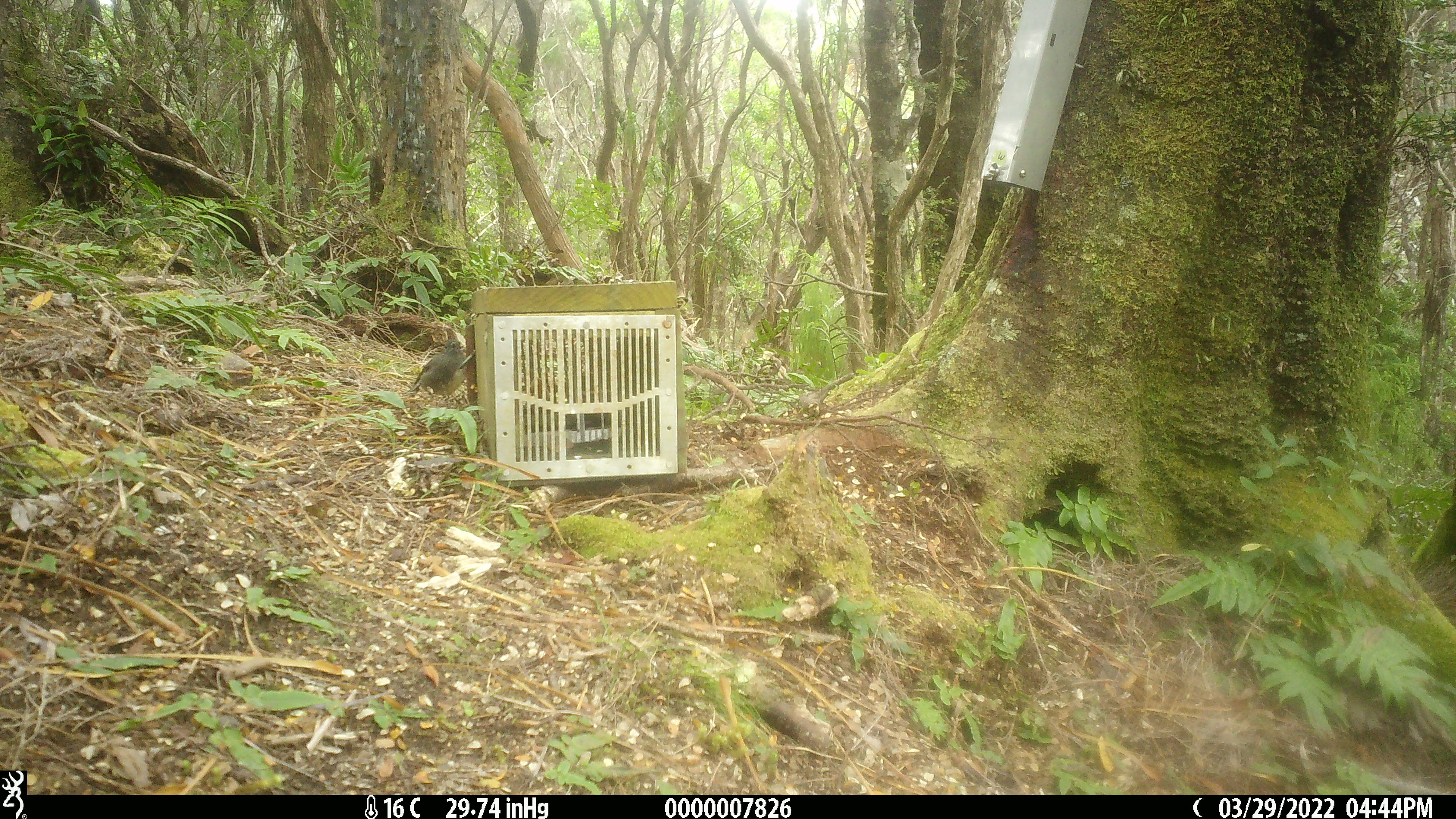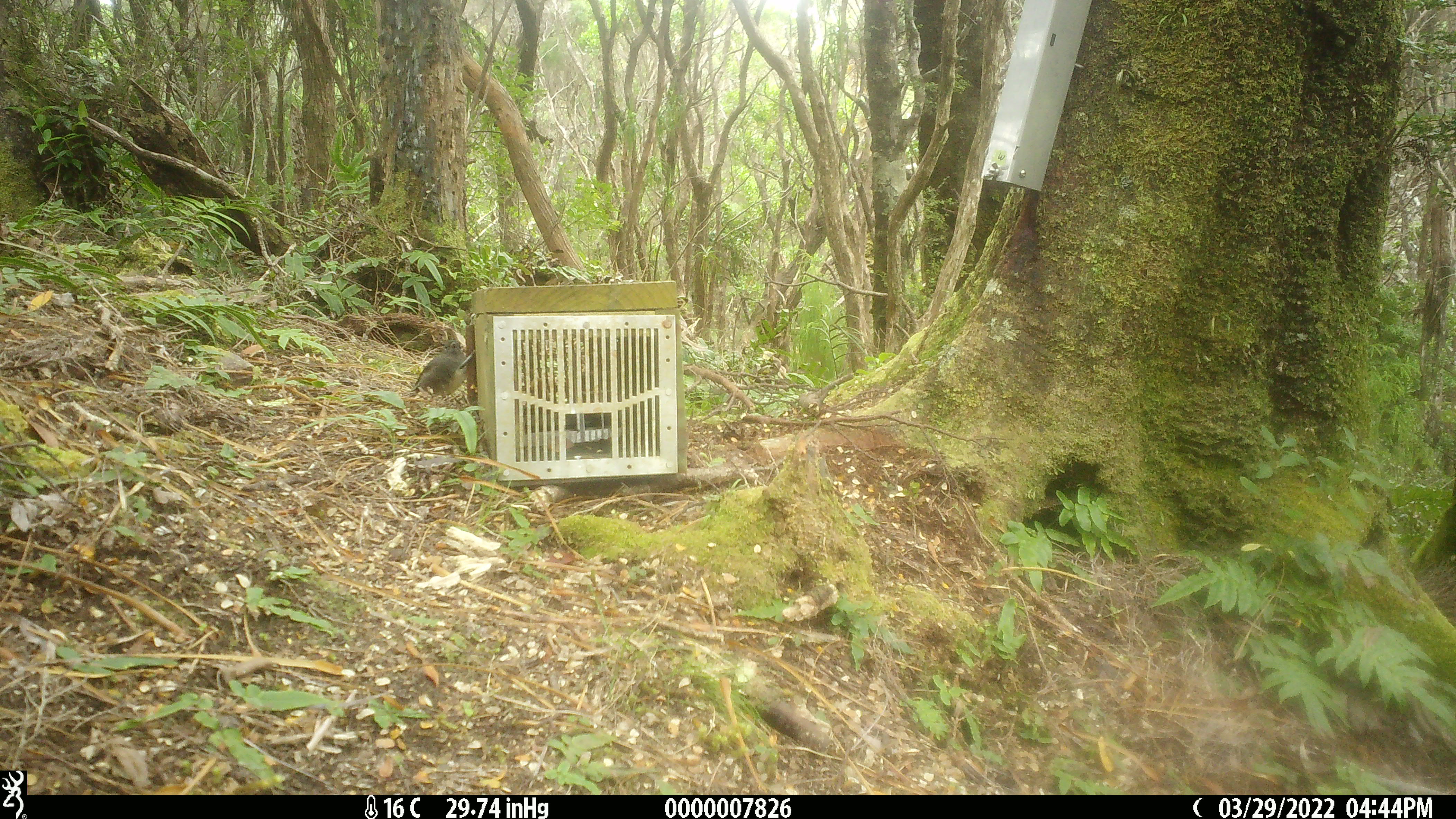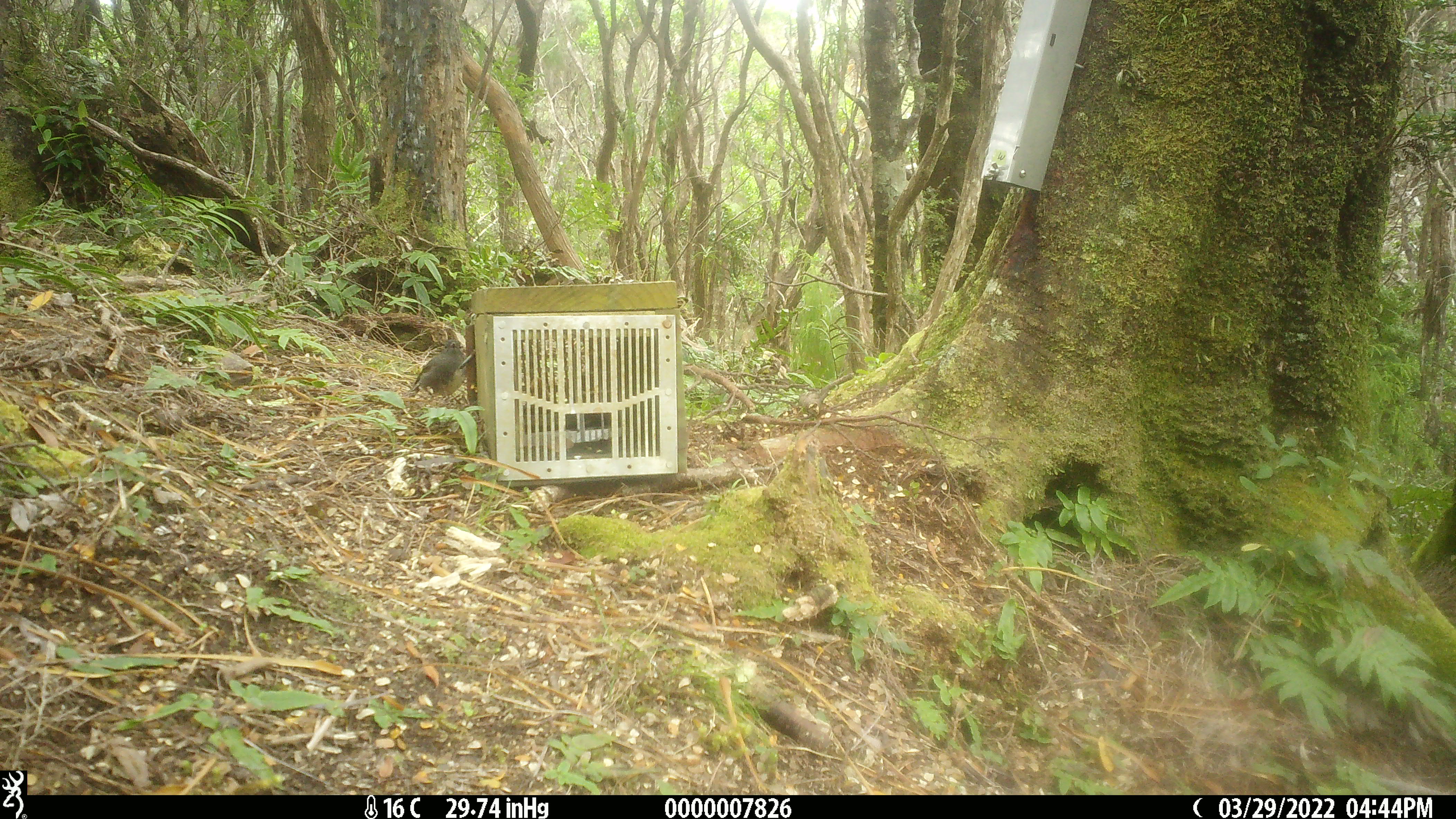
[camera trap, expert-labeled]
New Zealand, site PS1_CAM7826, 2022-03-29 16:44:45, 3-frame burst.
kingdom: Animalia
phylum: Chordata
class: Aves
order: Passeriformes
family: Petroicidae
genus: Petroica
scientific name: Petroica australis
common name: new zealand robin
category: robin